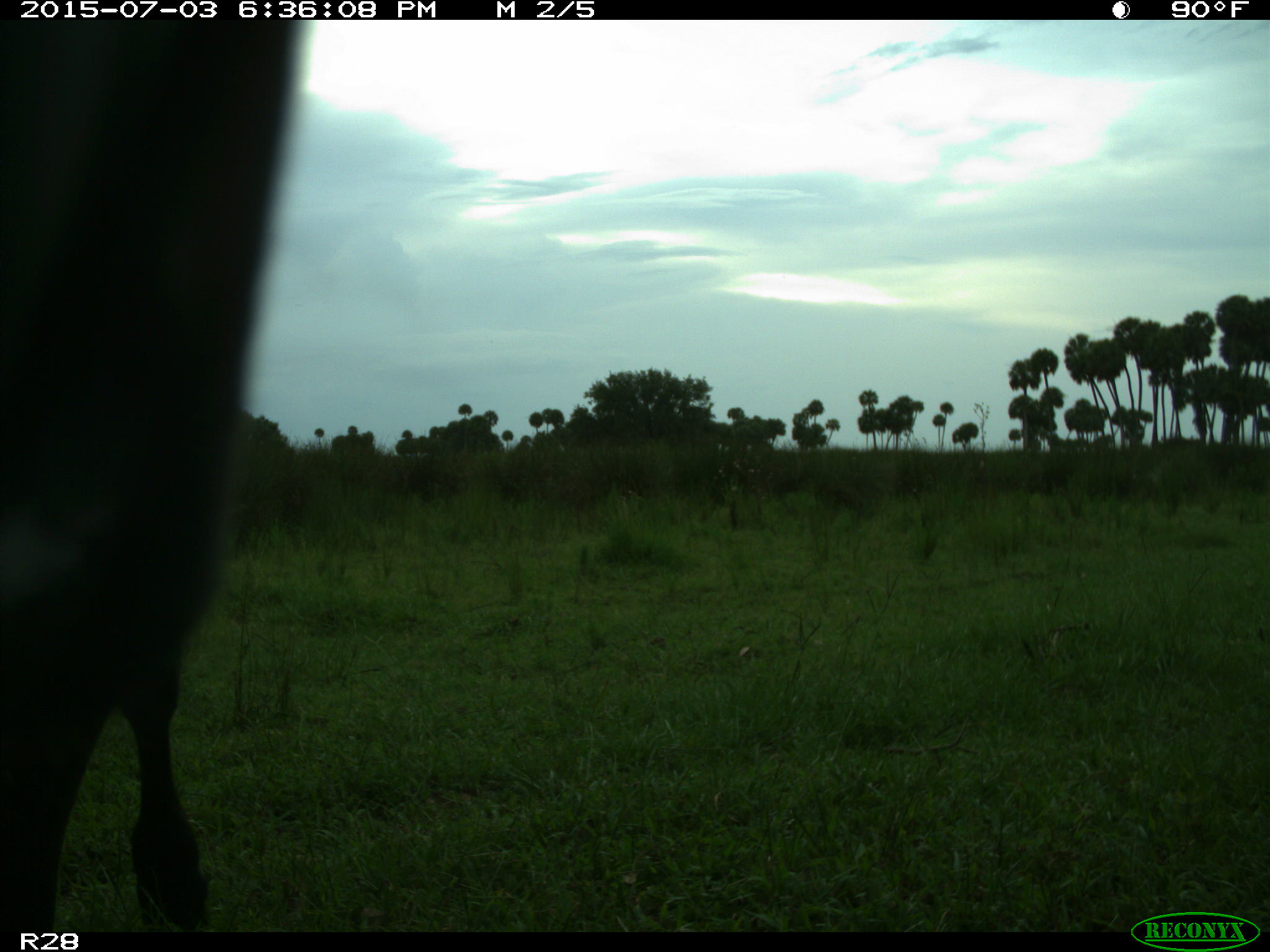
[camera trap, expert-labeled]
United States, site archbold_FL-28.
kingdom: Animalia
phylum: Chordata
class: Mammalia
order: Artiodactyla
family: Bovidae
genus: Bos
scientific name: Bos taurus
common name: domestic cow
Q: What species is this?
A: Bos taurus (domestic cow).